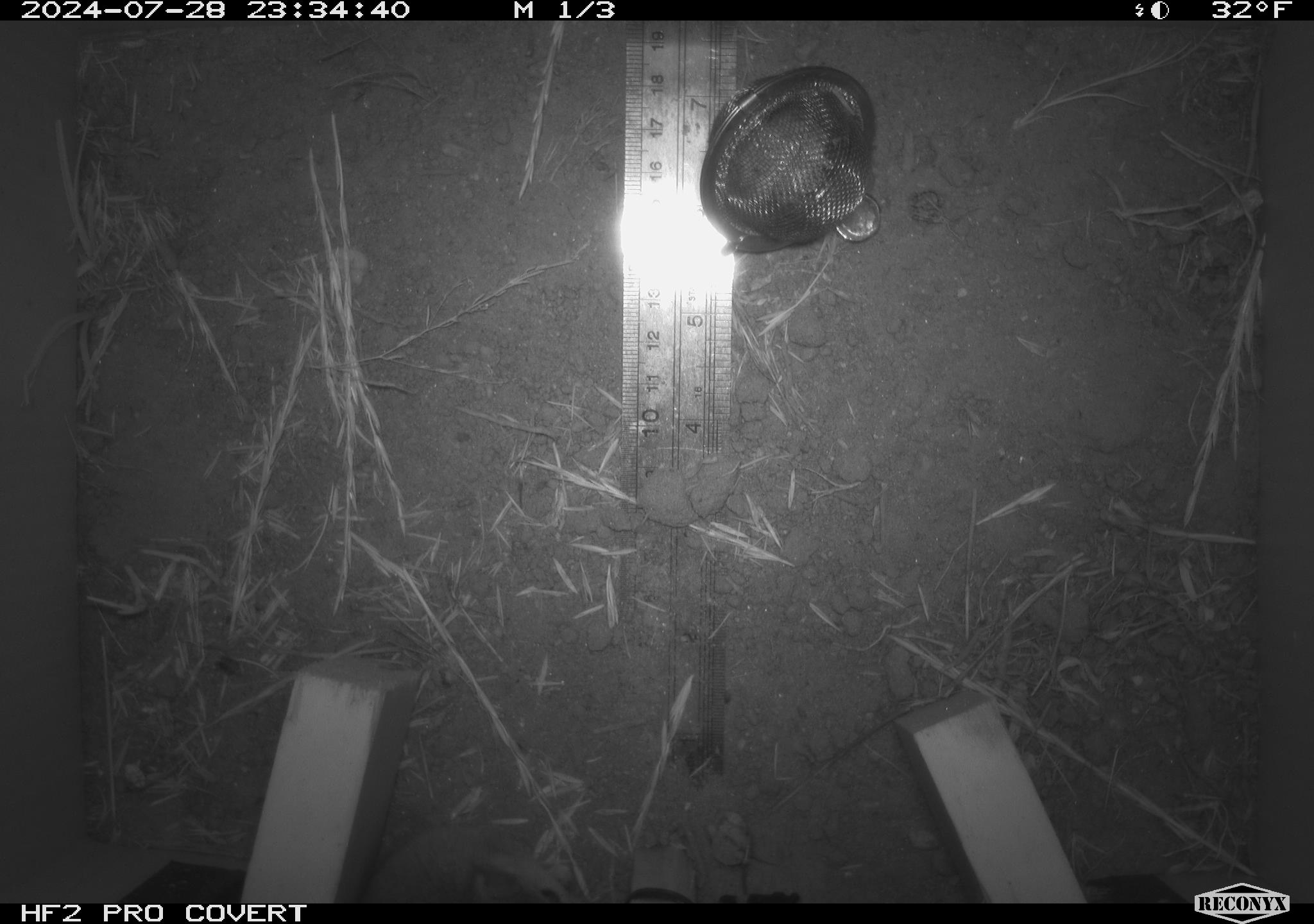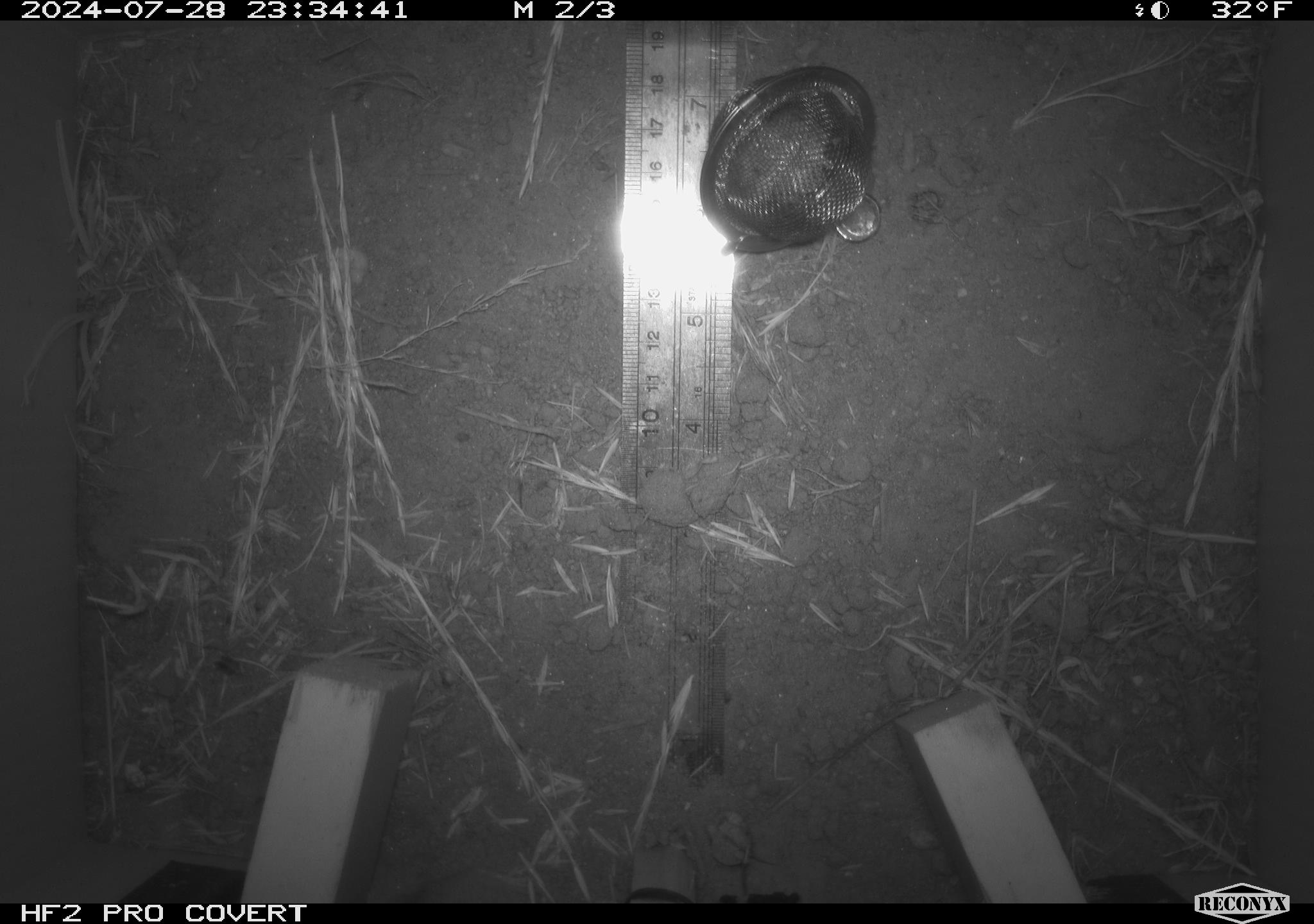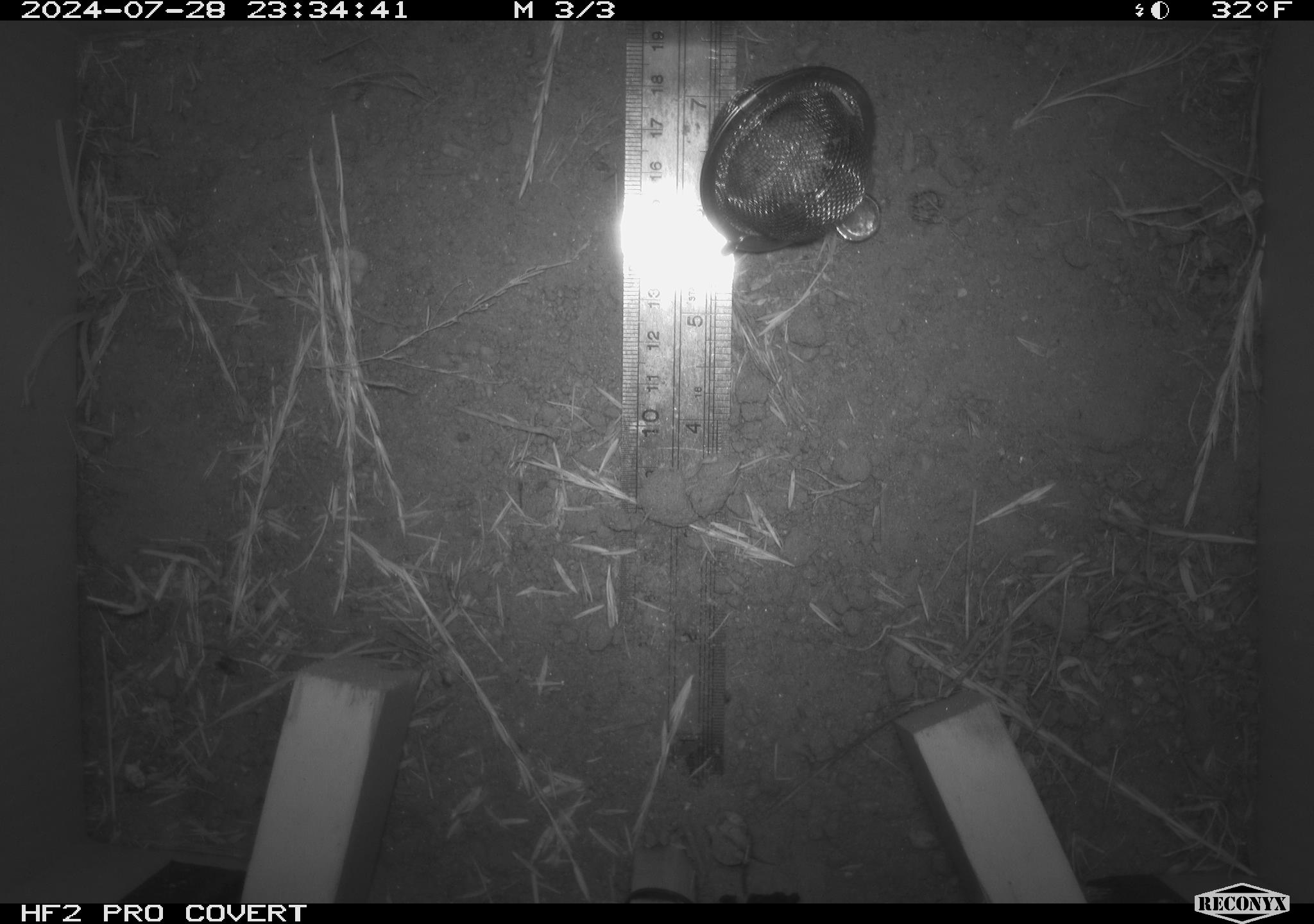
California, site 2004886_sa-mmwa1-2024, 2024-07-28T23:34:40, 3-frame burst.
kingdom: Animalia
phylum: Chordata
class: Mammalia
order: Rodentia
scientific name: Rodentia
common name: mouse species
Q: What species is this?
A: Mouse species (Rodentia).